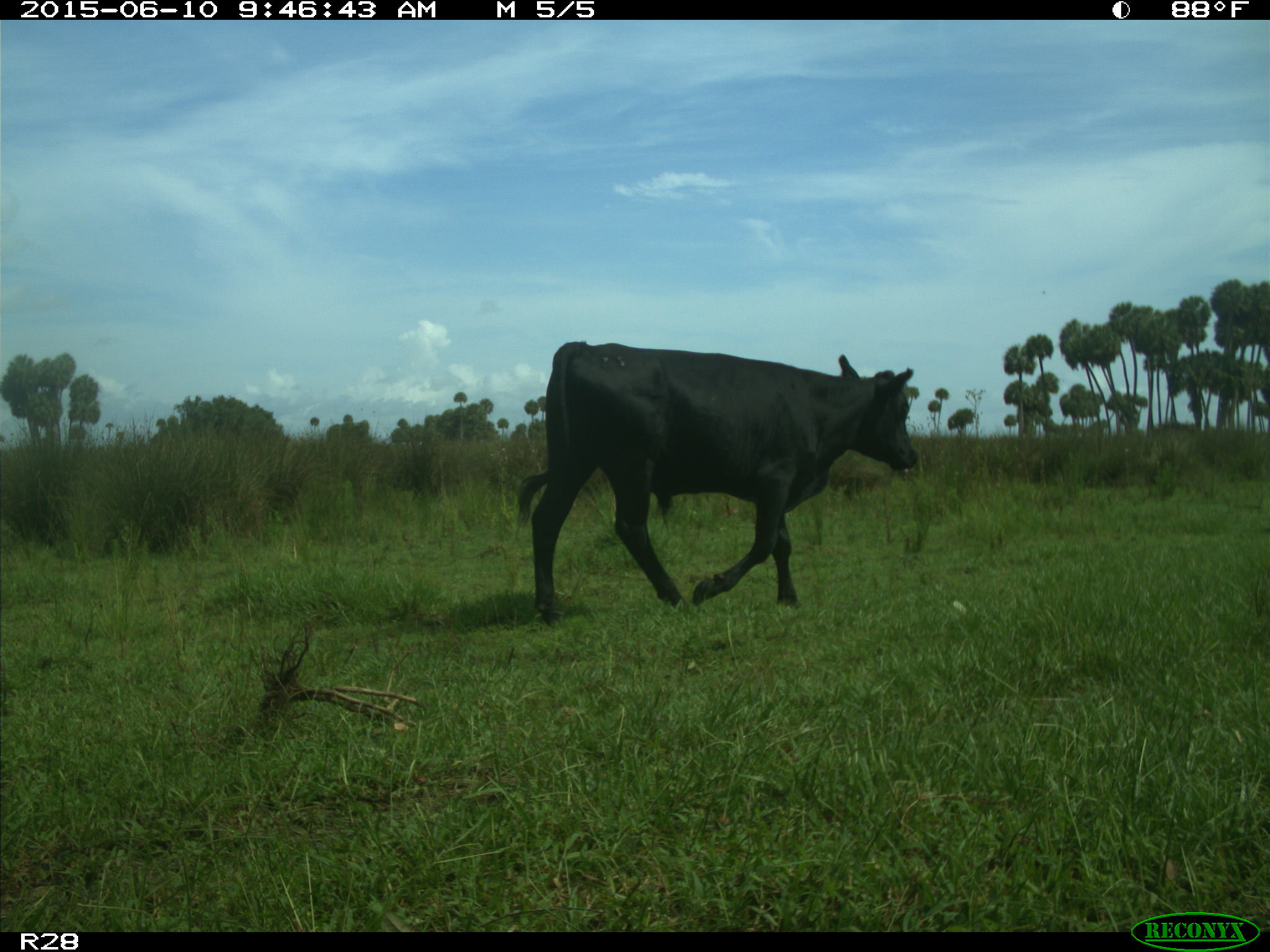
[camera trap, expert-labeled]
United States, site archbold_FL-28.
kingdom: Animalia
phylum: Chordata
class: Mammalia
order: Artiodactyla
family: Bovidae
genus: Bos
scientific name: Bos taurus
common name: domestic cow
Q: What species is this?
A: Bos taurus (domestic cow).